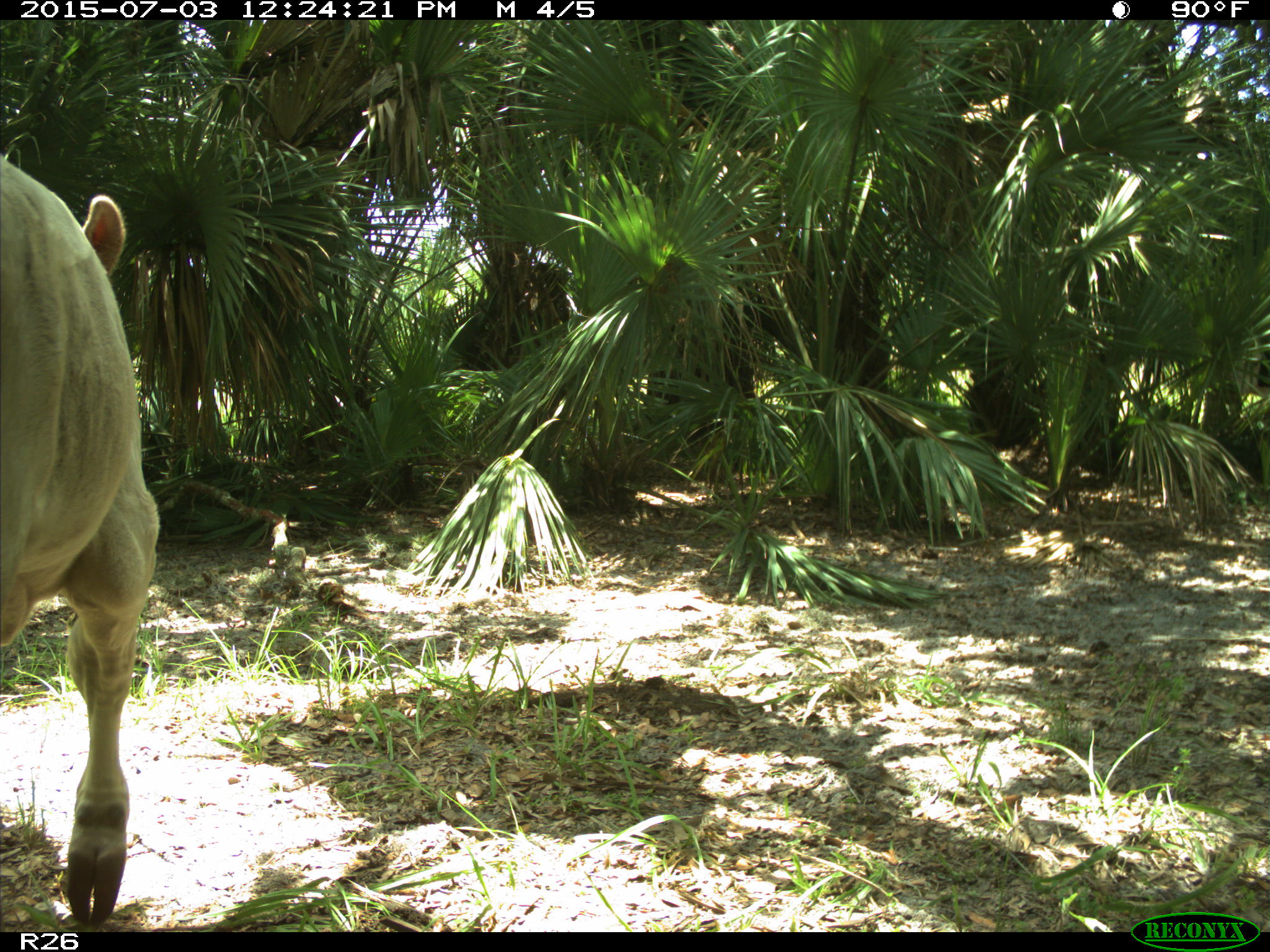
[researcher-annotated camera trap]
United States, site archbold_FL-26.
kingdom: Animalia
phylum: Chordata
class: Mammalia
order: Artiodactyla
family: Bovidae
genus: Bos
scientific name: Bos taurus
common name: domestic cow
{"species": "Bos taurus (domestic cow)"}